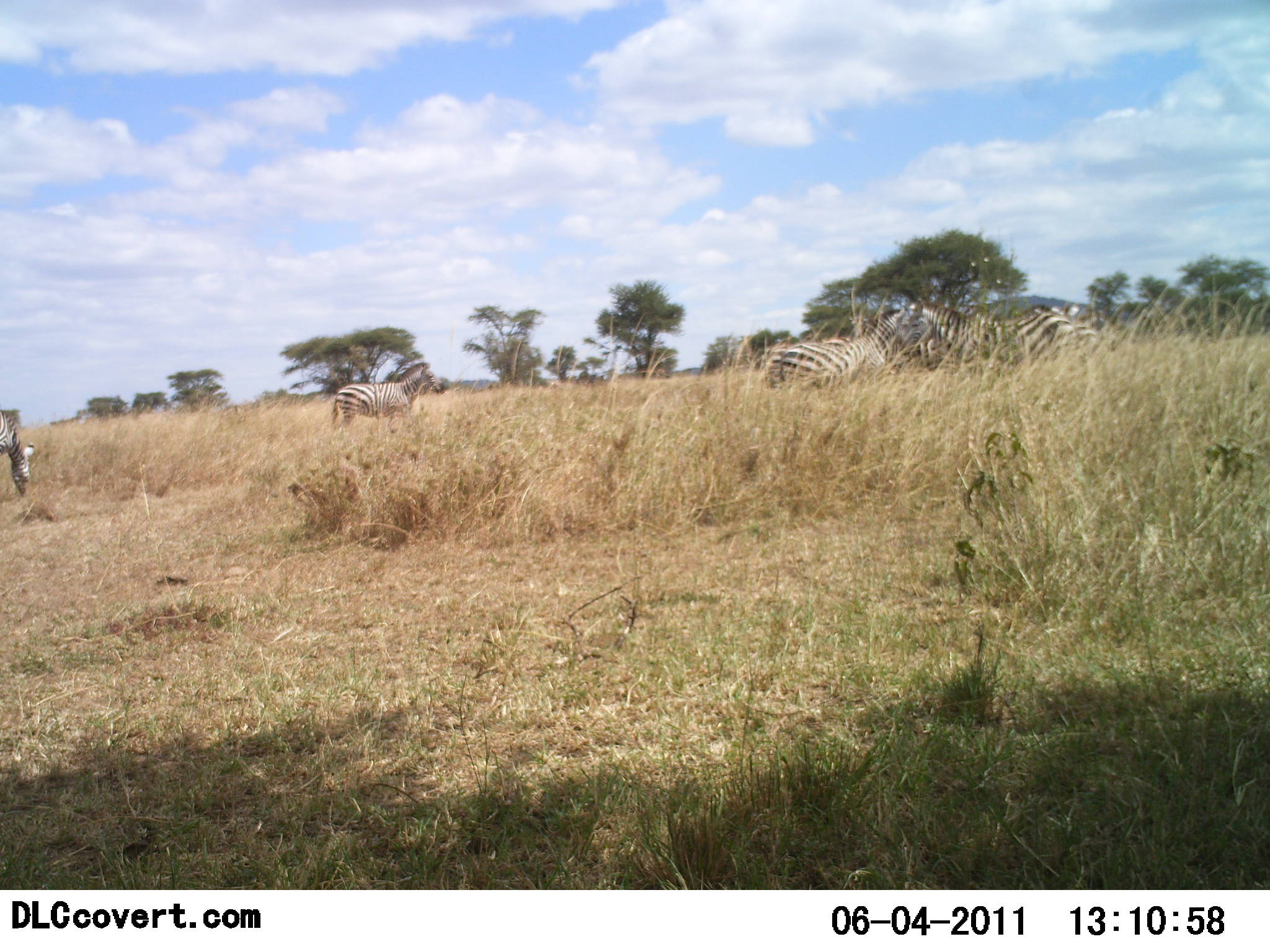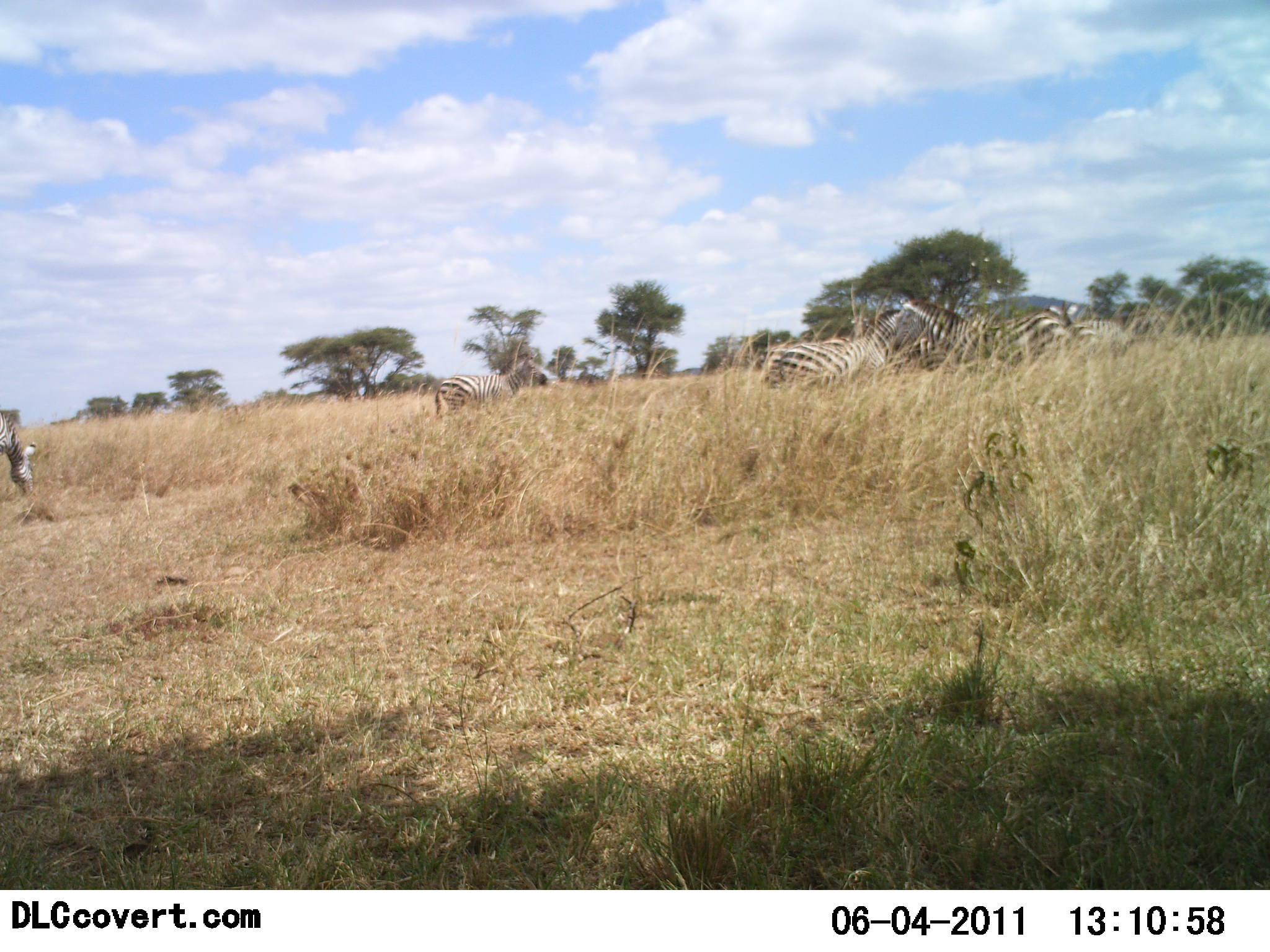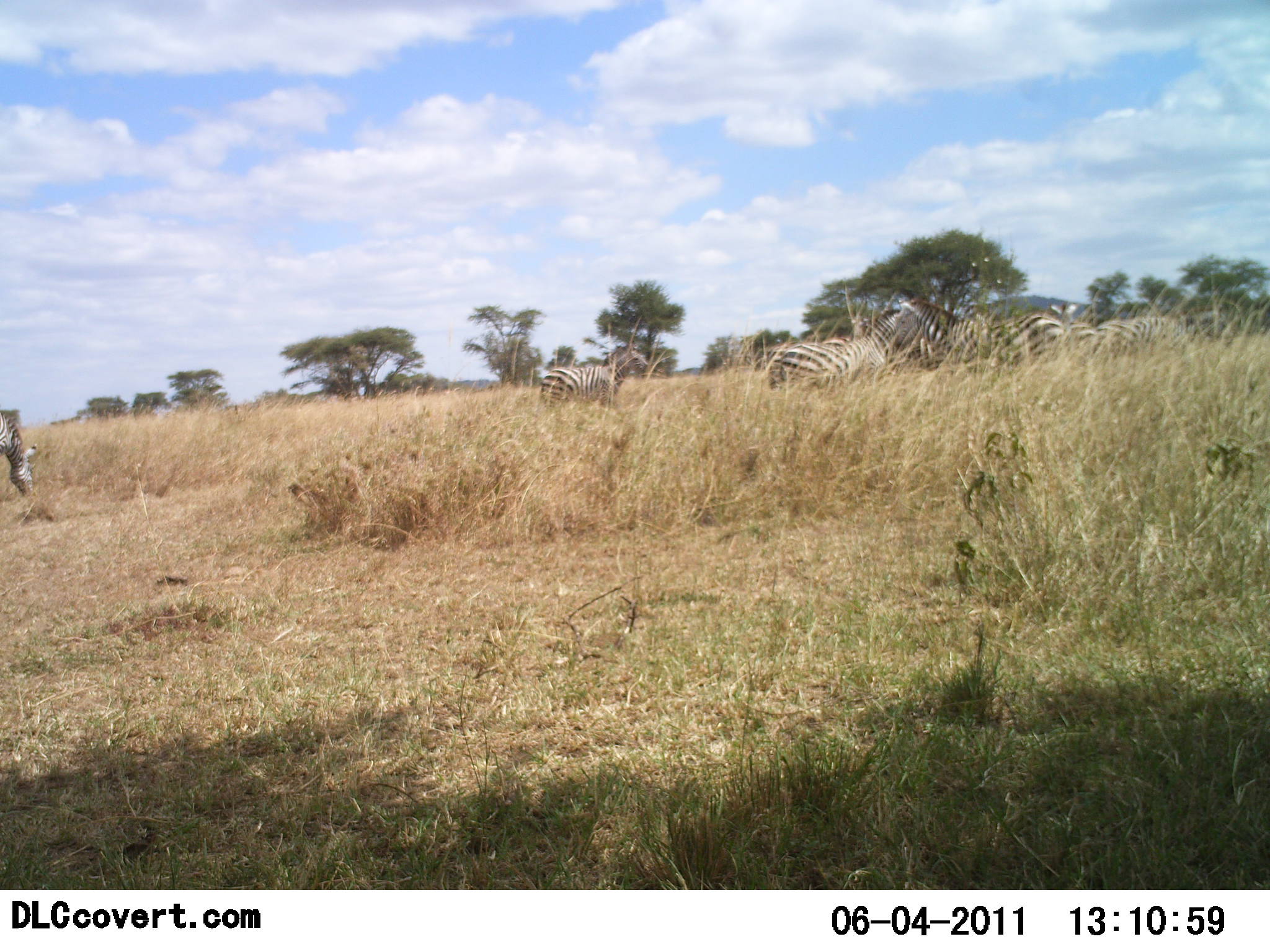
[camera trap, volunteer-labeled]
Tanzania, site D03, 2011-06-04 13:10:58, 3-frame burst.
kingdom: Animalia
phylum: Chordata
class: Mammalia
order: Perissodactyla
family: Equidae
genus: Equus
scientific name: Equus quagga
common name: plains zebra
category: zebra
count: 5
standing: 67%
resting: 8%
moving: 75%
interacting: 8%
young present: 0%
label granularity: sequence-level